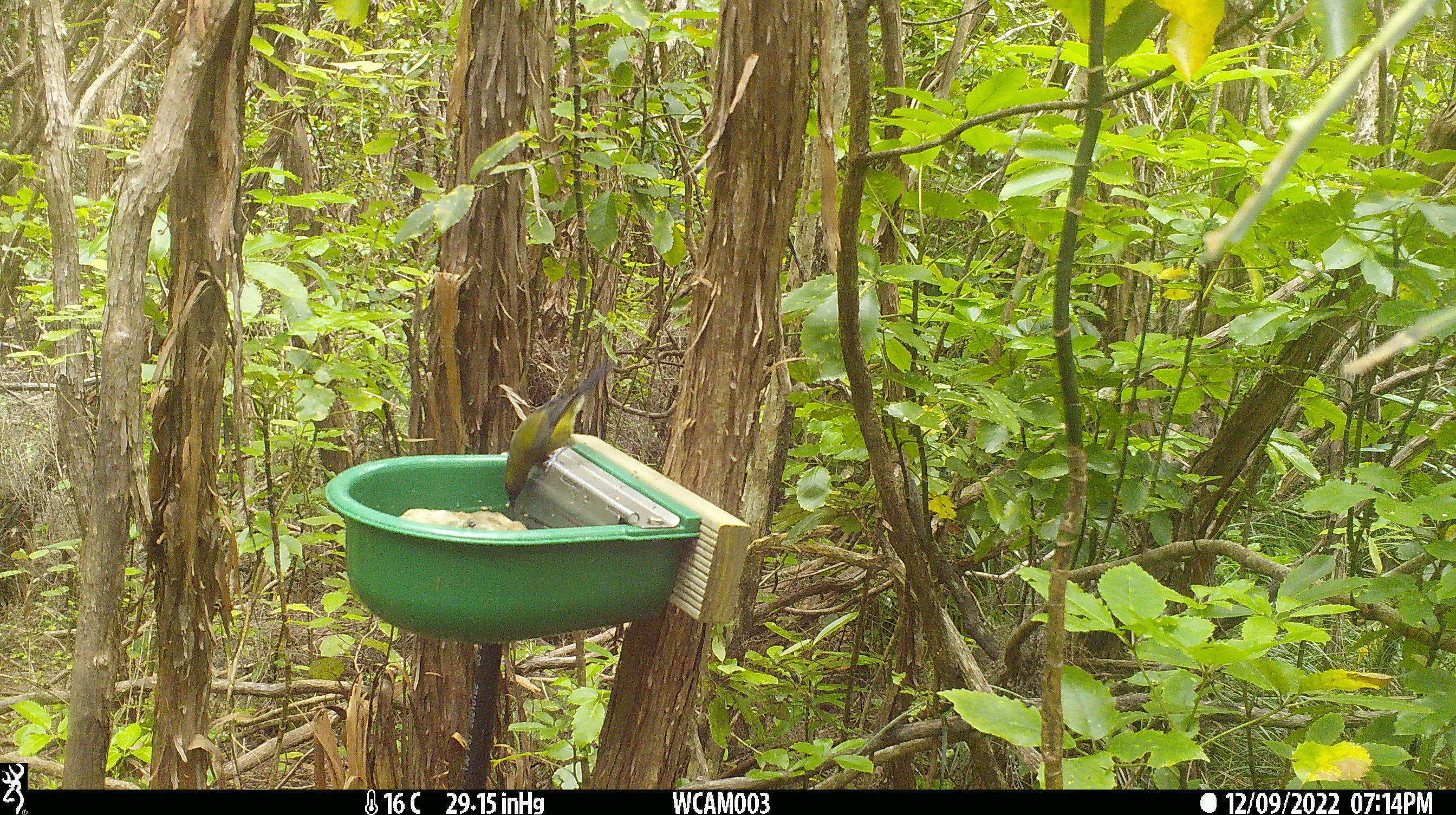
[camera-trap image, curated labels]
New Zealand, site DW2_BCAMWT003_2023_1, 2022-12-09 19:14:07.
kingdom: Animalia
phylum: Chordata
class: Aves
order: Passeriformes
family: Meliphagidae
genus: Anthornis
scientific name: Anthornis melanura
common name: new zealand bellbird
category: bellbird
Bellbird (new zealand bellbird) (Anthornis melanura).